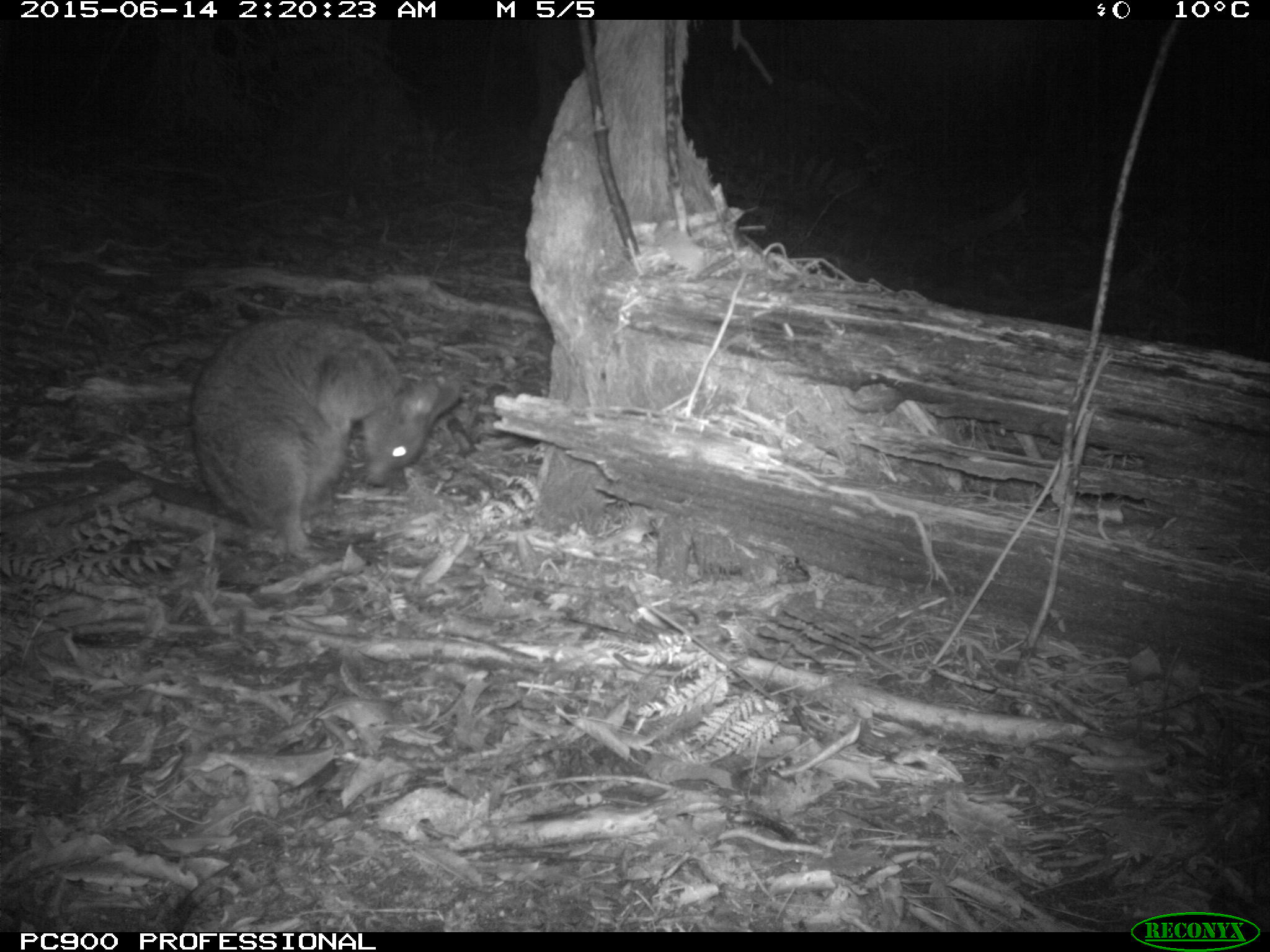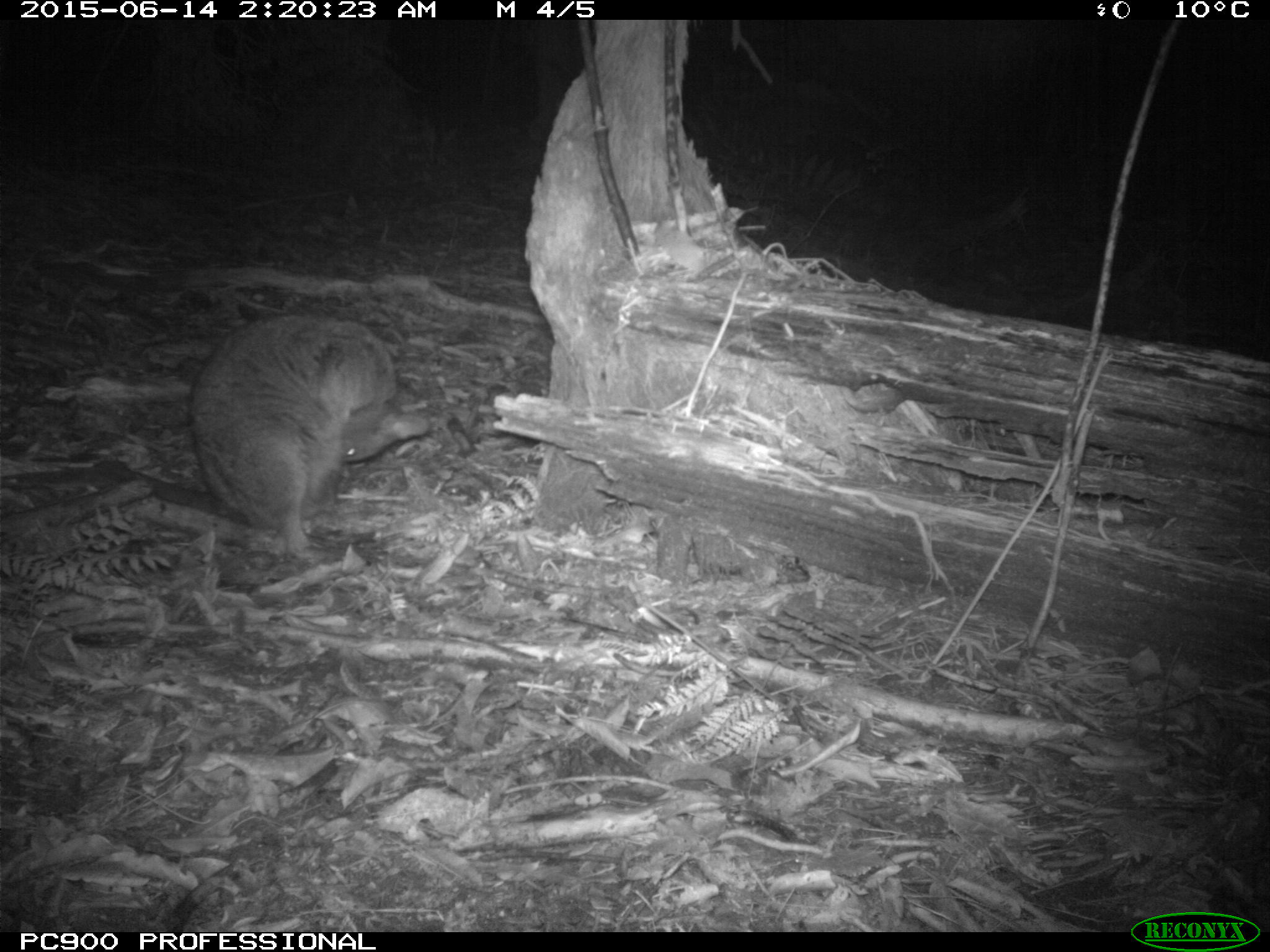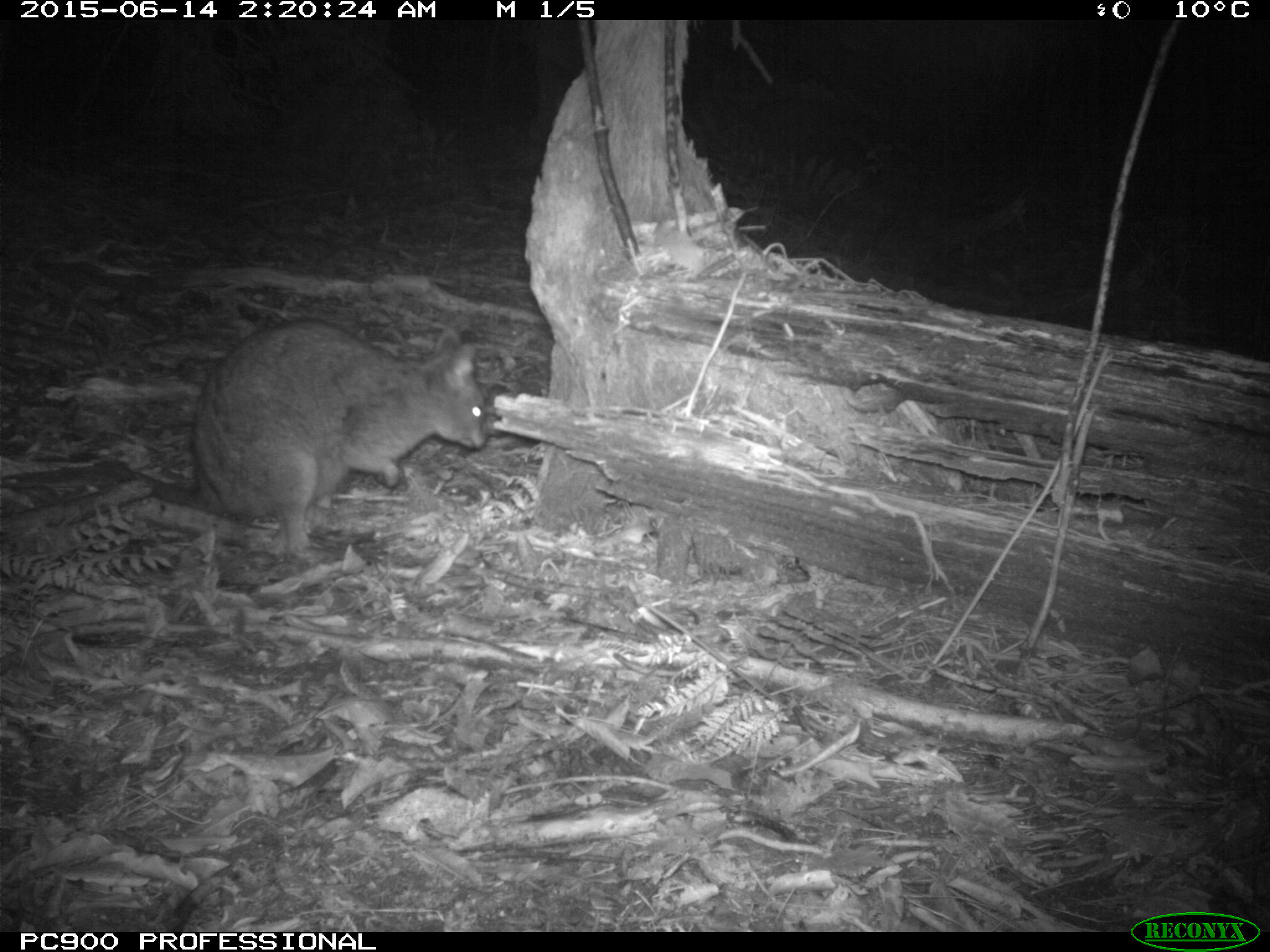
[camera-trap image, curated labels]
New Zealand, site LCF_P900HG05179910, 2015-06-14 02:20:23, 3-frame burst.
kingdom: Animalia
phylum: Chordata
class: Mammalia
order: Diprotodontia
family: Macropodidae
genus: Notamacropus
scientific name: Notamacropus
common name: wallaby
Wallaby (Notamacropus).